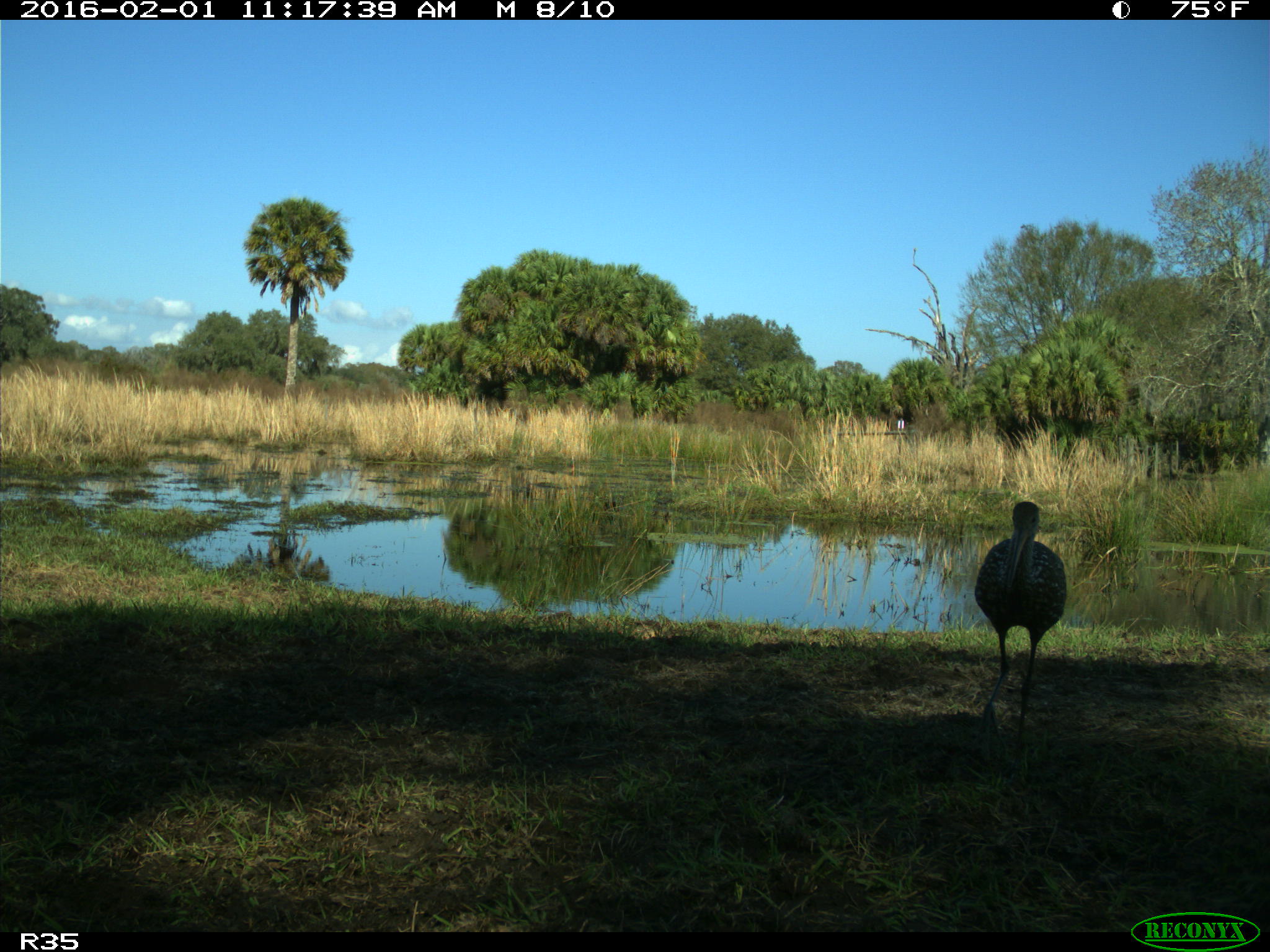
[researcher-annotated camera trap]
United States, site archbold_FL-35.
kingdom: Animalia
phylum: Chordata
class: Aves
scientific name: Aves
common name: birds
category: unidentified bird